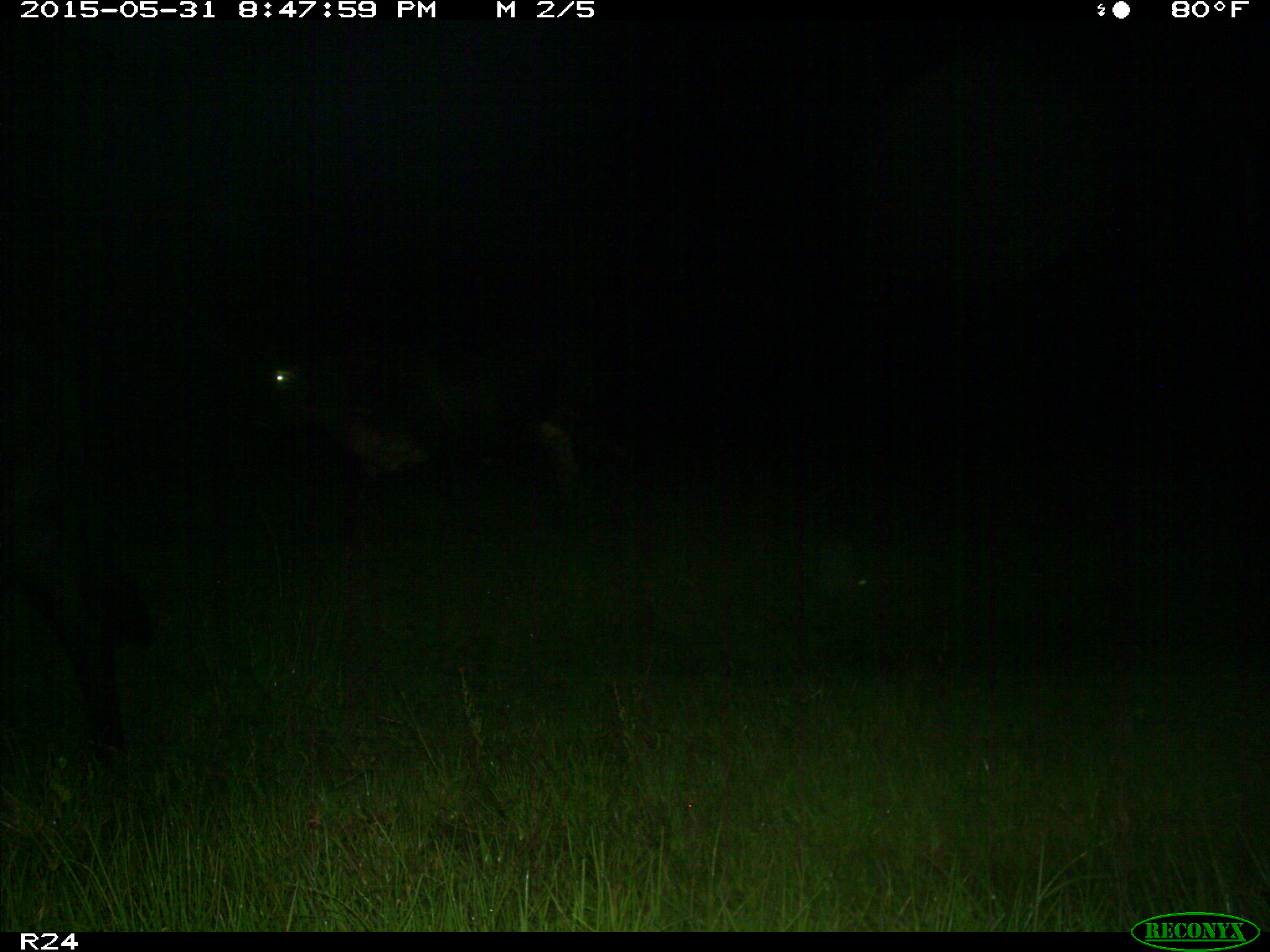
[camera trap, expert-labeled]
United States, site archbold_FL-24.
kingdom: Animalia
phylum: Chordata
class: Mammalia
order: Artiodactyla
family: Bovidae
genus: Bos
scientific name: Bos taurus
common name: domestic cow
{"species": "Bos taurus (domestic cow)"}